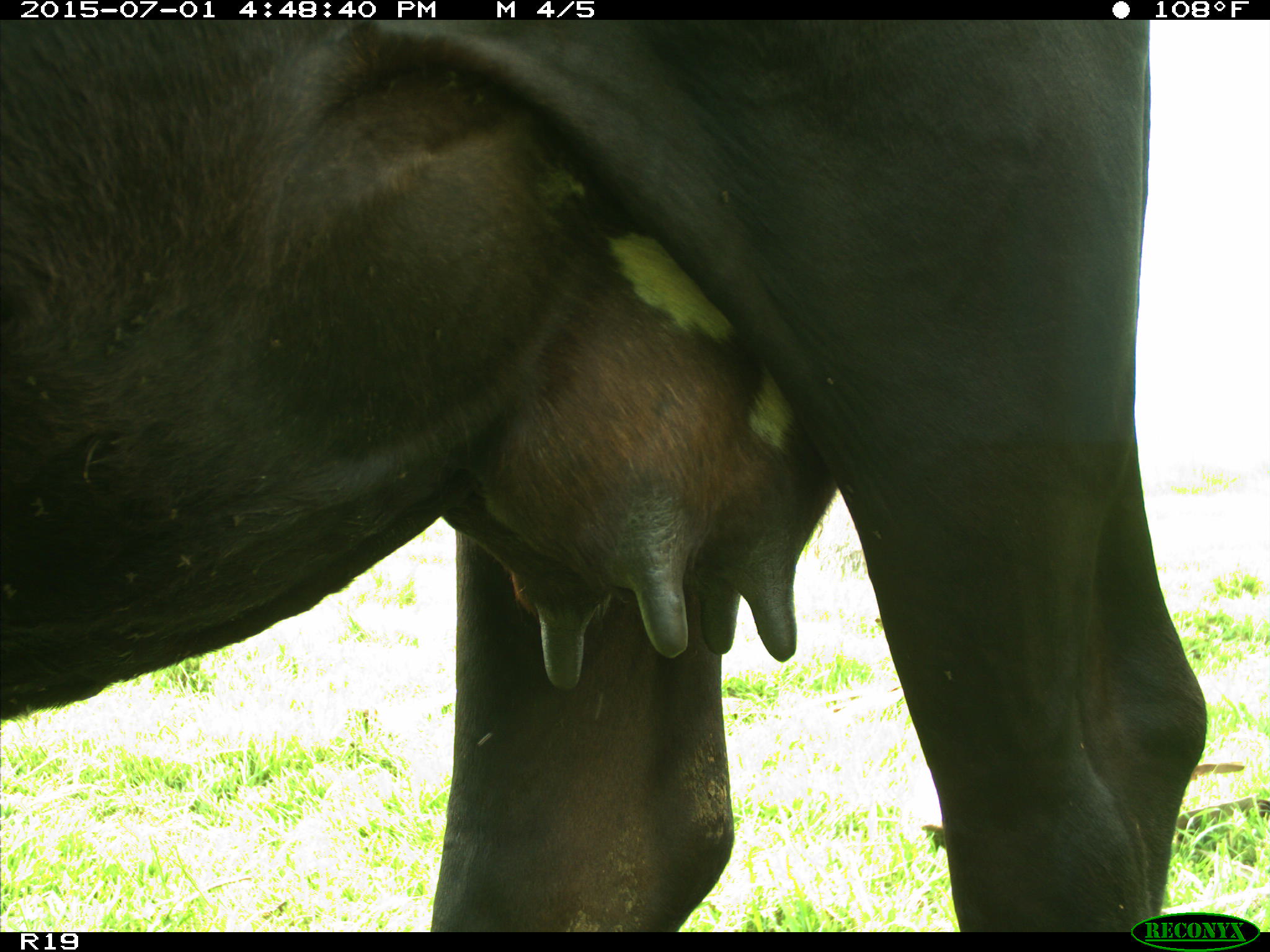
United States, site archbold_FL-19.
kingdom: Animalia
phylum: Chordata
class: Mammalia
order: Artiodactyla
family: Bovidae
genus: Bos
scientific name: Bos taurus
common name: domestic cow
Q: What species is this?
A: Bos taurus (domestic cow).